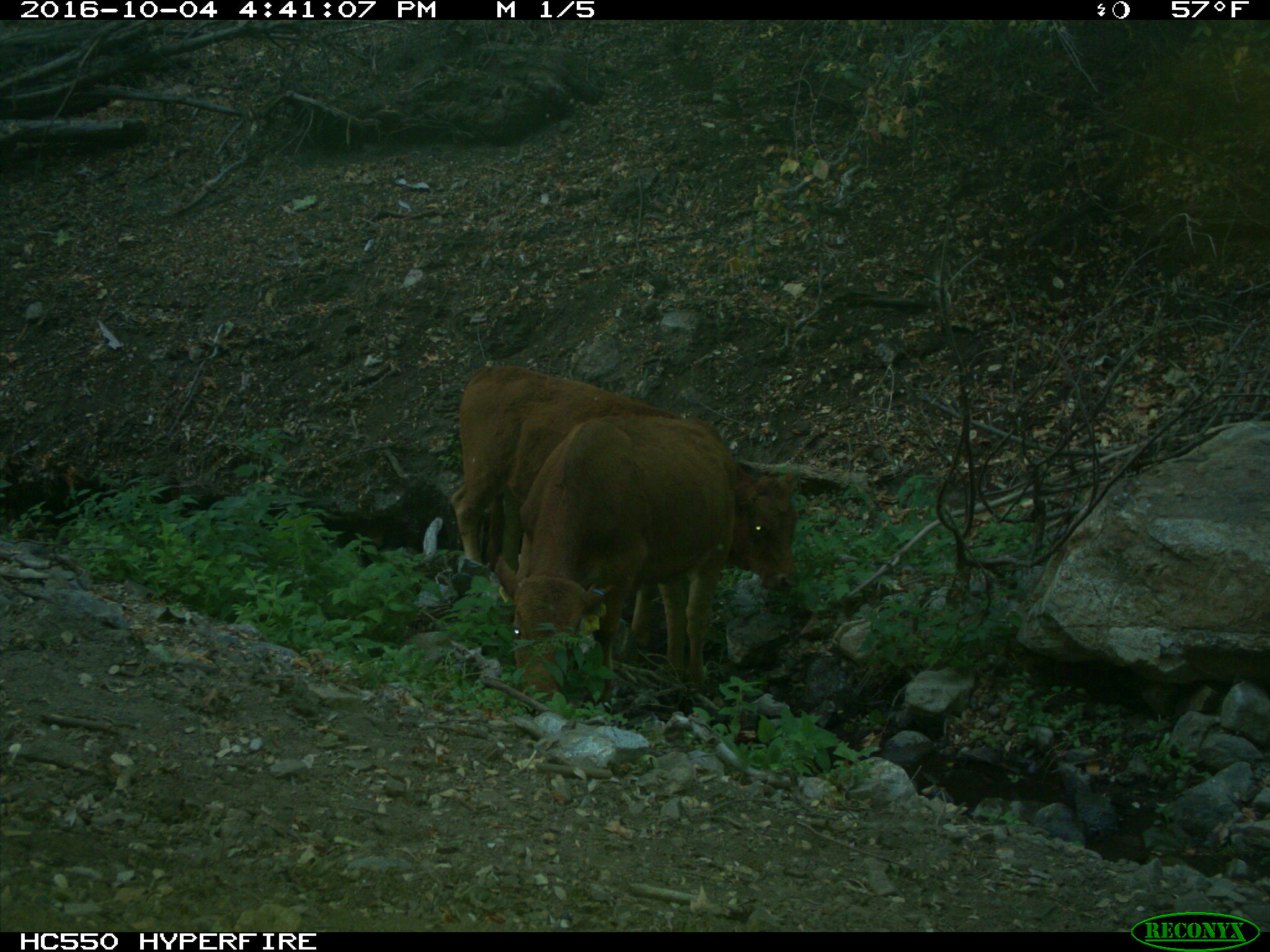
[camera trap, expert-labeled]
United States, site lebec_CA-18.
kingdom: Animalia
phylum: Chordata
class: Mammalia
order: Artiodactyla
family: Bovidae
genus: Bos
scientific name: Bos taurus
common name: domestic cow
Bos taurus (domestic cow).